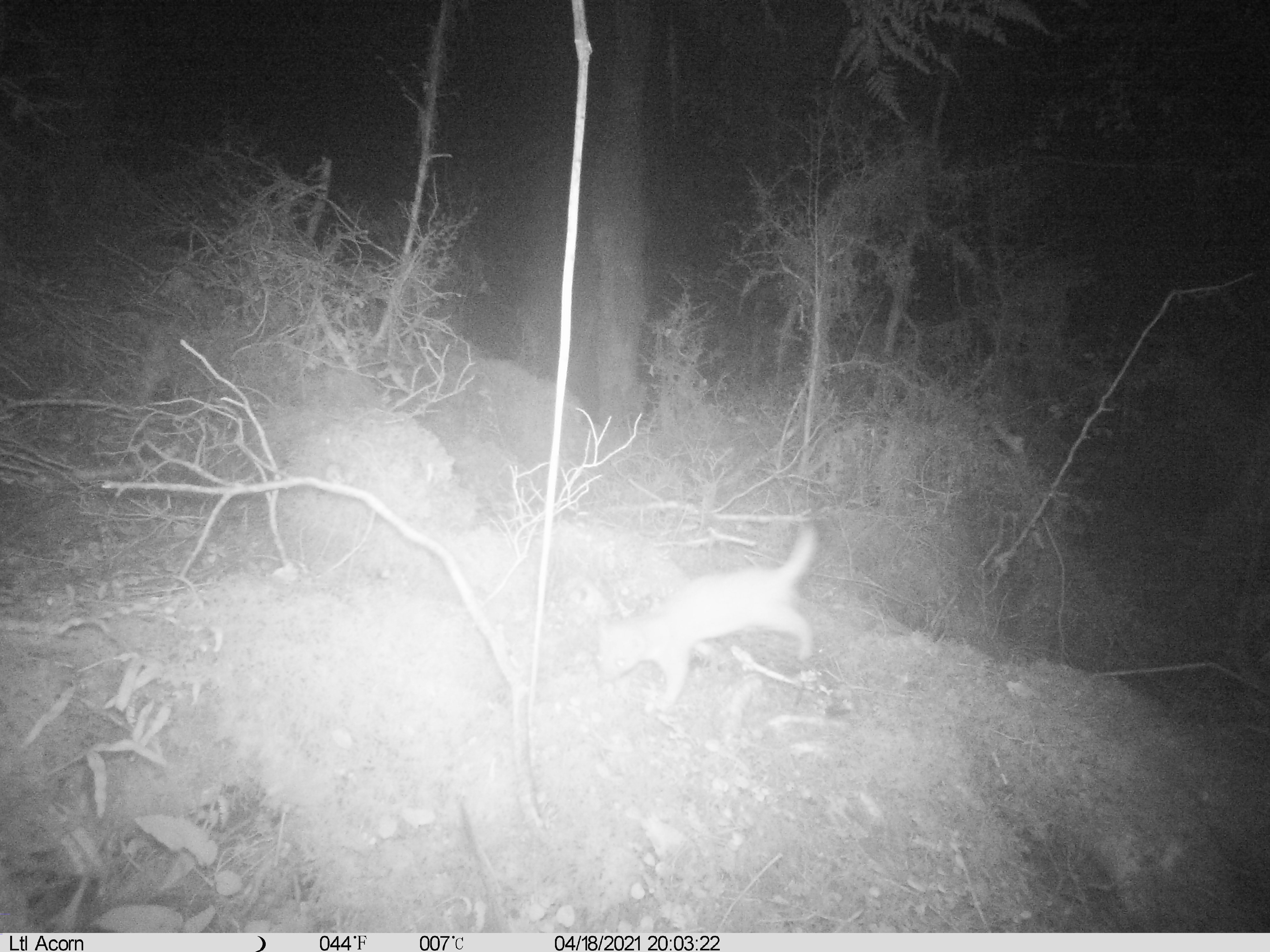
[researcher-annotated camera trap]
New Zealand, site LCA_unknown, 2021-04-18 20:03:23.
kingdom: Animalia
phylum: Chordata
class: Mammalia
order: Carnivora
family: Mustelidae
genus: Mustela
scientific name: Mustela erminea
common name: stoat